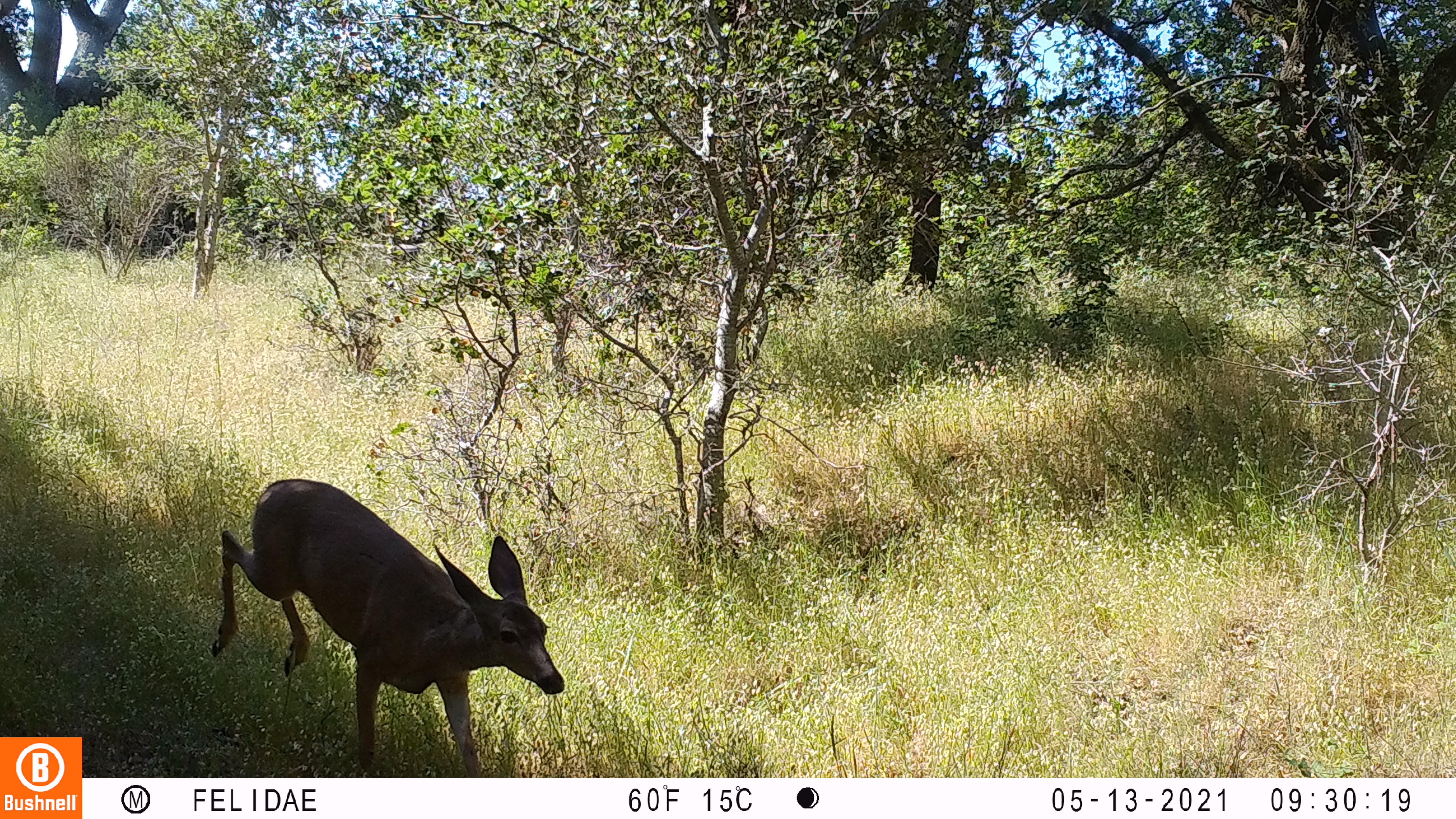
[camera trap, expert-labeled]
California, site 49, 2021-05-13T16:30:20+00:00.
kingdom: Animalia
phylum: Chordata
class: Mammalia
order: Artiodactyla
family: Cervidae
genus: Odocoileus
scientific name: Odocoileus hemionus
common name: mule deer